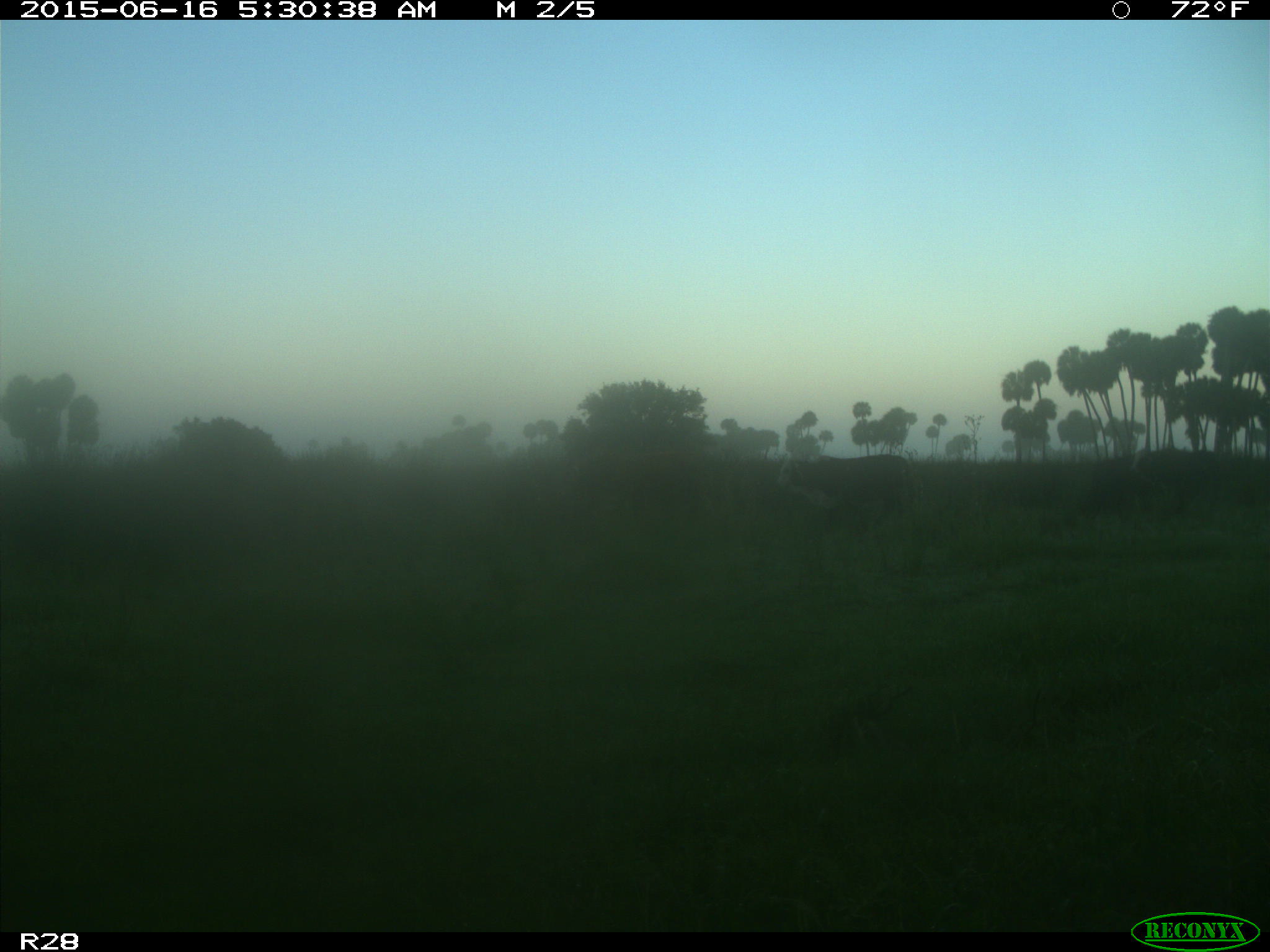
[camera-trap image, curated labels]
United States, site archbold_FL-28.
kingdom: Animalia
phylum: Chordata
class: Mammalia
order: Artiodactyla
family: Bovidae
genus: Bos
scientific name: Bos taurus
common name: domestic cow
Bos taurus (domestic cow).